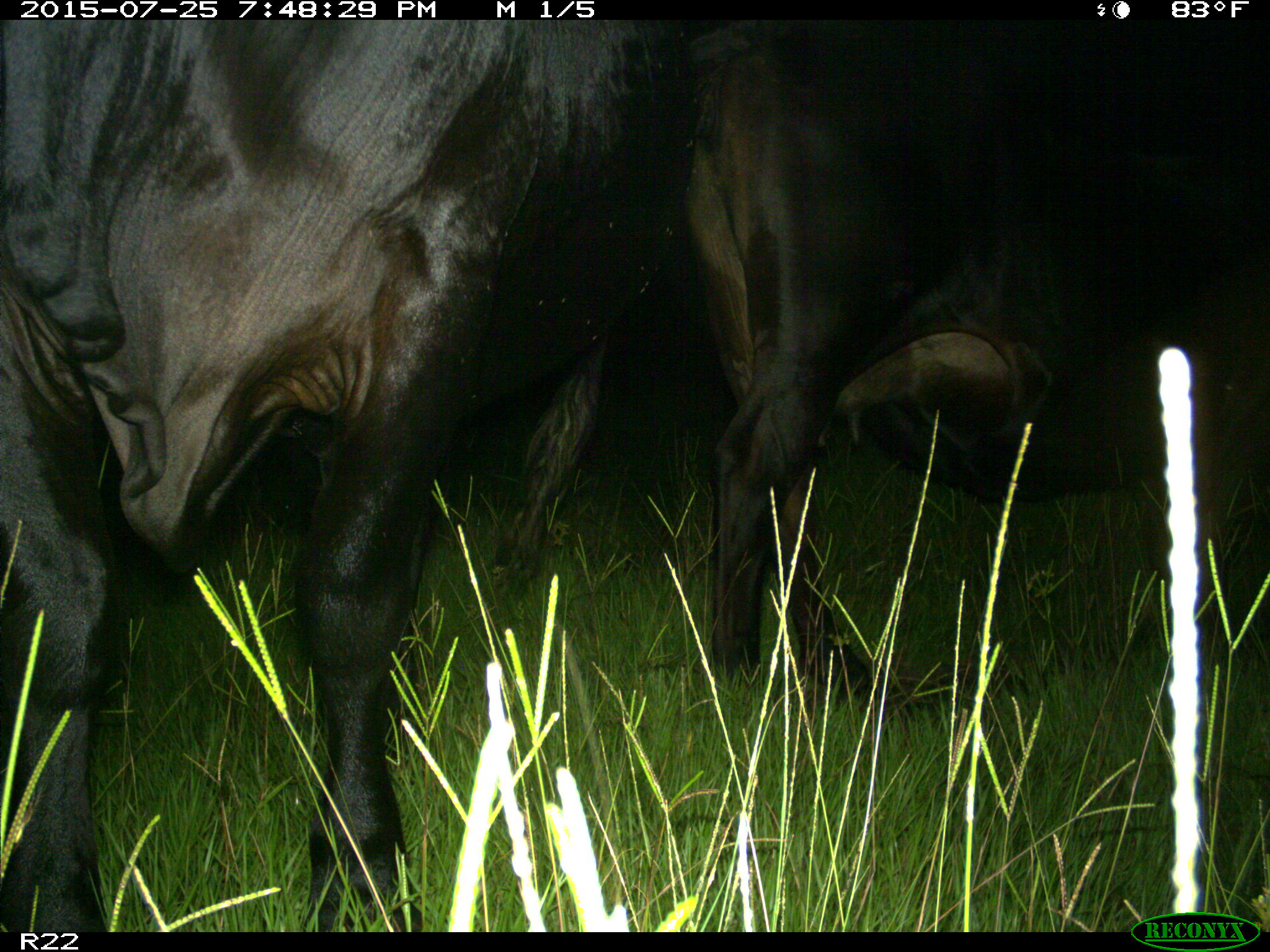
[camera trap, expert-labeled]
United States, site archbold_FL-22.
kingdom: Animalia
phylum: Chordata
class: Mammalia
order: Artiodactyla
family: Bovidae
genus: Bos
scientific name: Bos taurus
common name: domestic cow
Bos taurus (domestic cow).